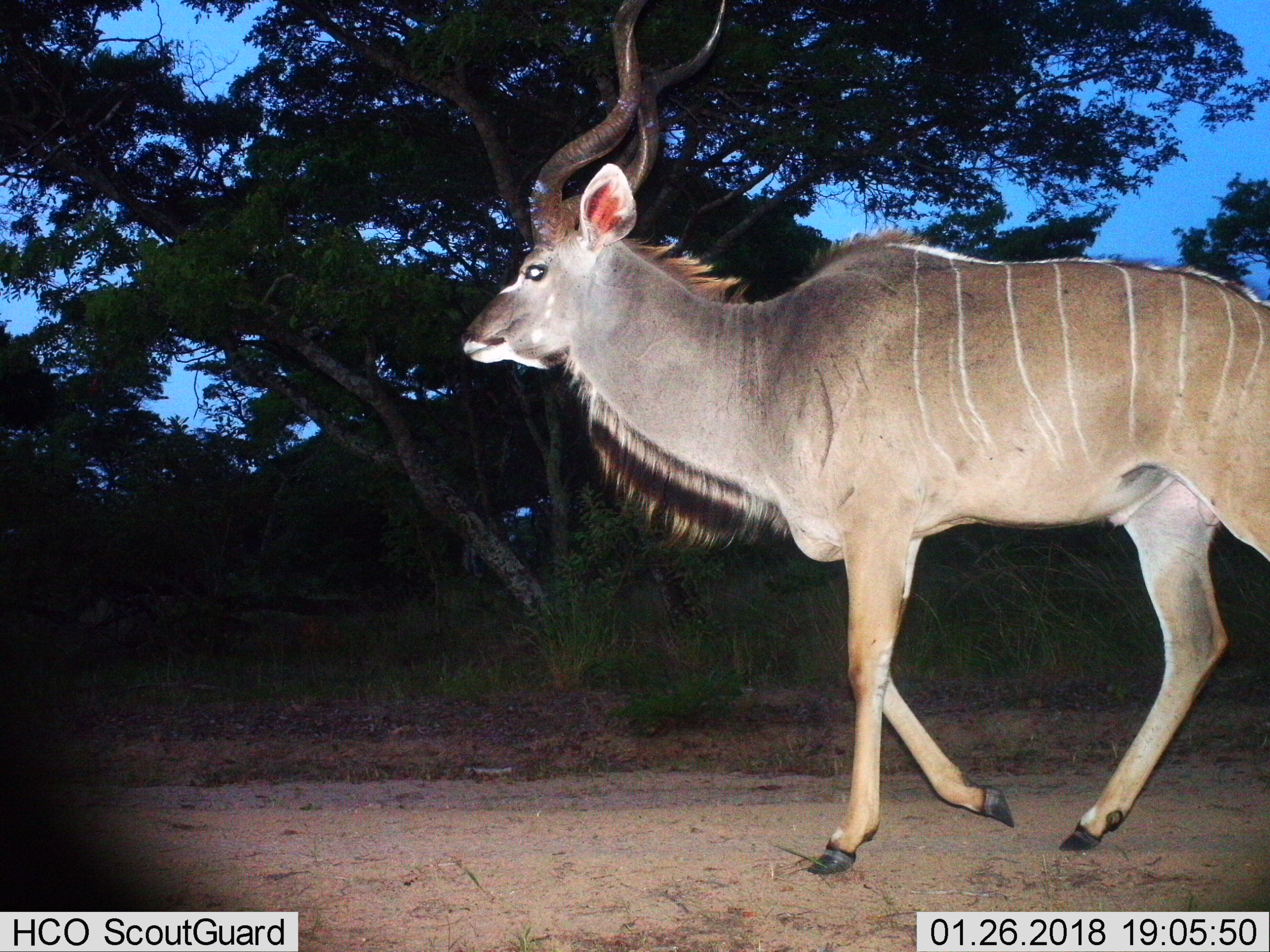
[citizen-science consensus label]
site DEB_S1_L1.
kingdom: Animalia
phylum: Chordata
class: Mammalia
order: Artiodactyla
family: Bovidae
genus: Tragelaphus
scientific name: Tragelaphus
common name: kudu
Kudu (Tragelaphus), count 1. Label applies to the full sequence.